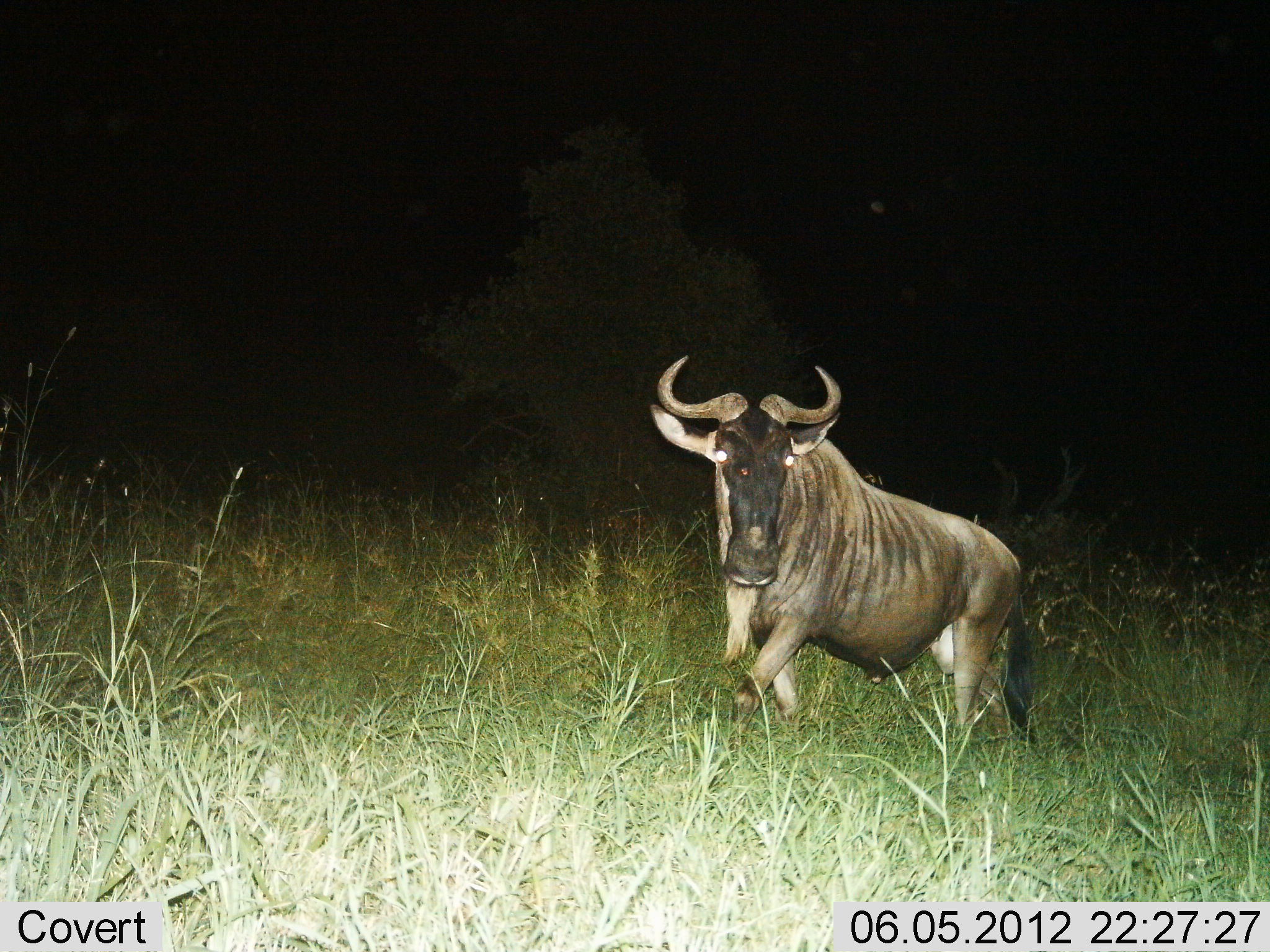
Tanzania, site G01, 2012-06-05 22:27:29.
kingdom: Animalia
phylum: Chordata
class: Mammalia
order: Artiodactyla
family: Bovidae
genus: Connochaetes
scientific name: Connochaetes taurinus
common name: blue wildebeest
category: wildebeest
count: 1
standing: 50%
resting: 0%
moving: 60%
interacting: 0%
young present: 0%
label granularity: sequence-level